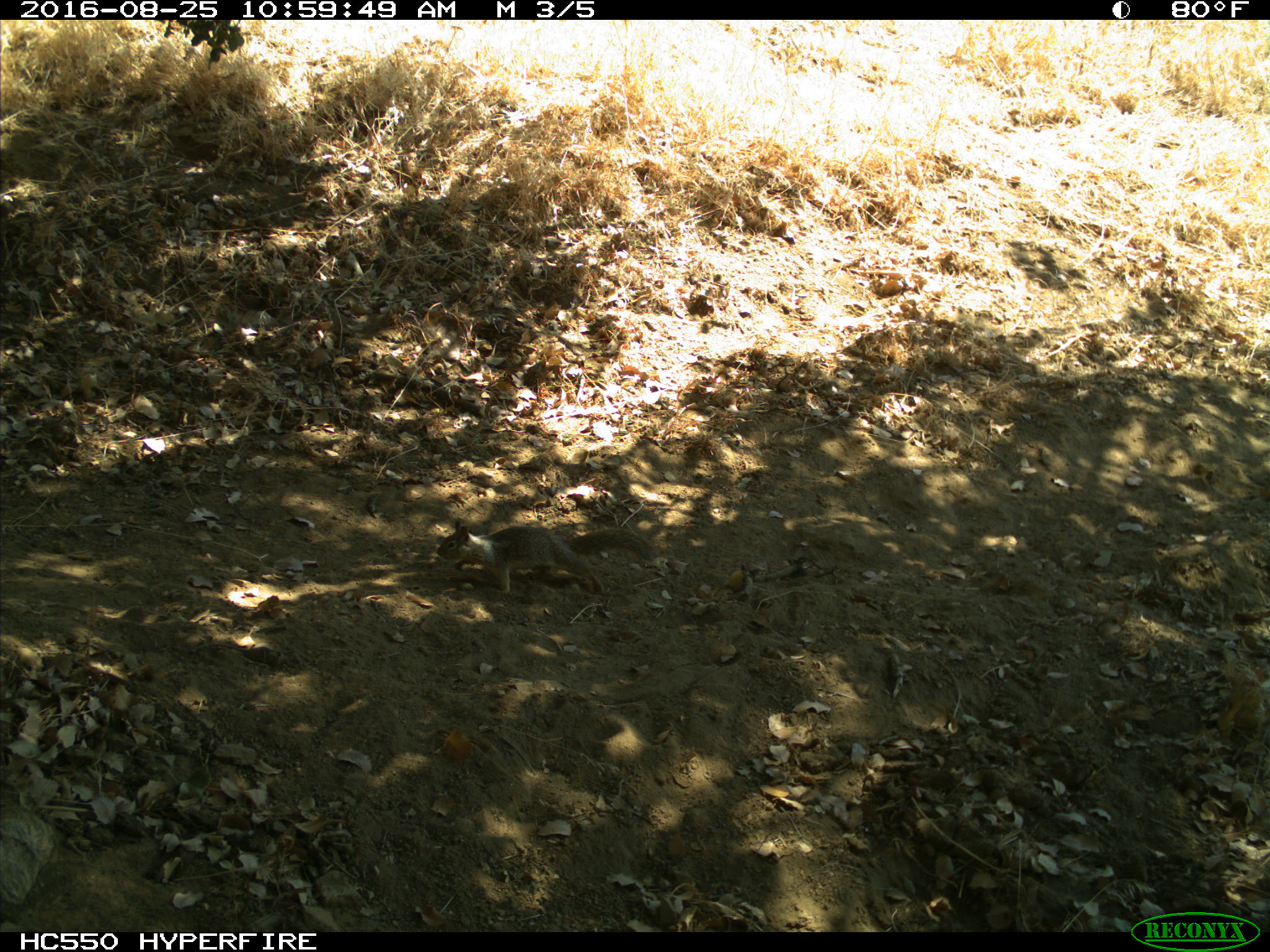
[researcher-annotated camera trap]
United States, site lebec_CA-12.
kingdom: Animalia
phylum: Chordata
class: Mammalia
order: Rodentia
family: Sciuridae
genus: Otospermophilus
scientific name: Otospermophilus beecheyi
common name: california ground squirrel